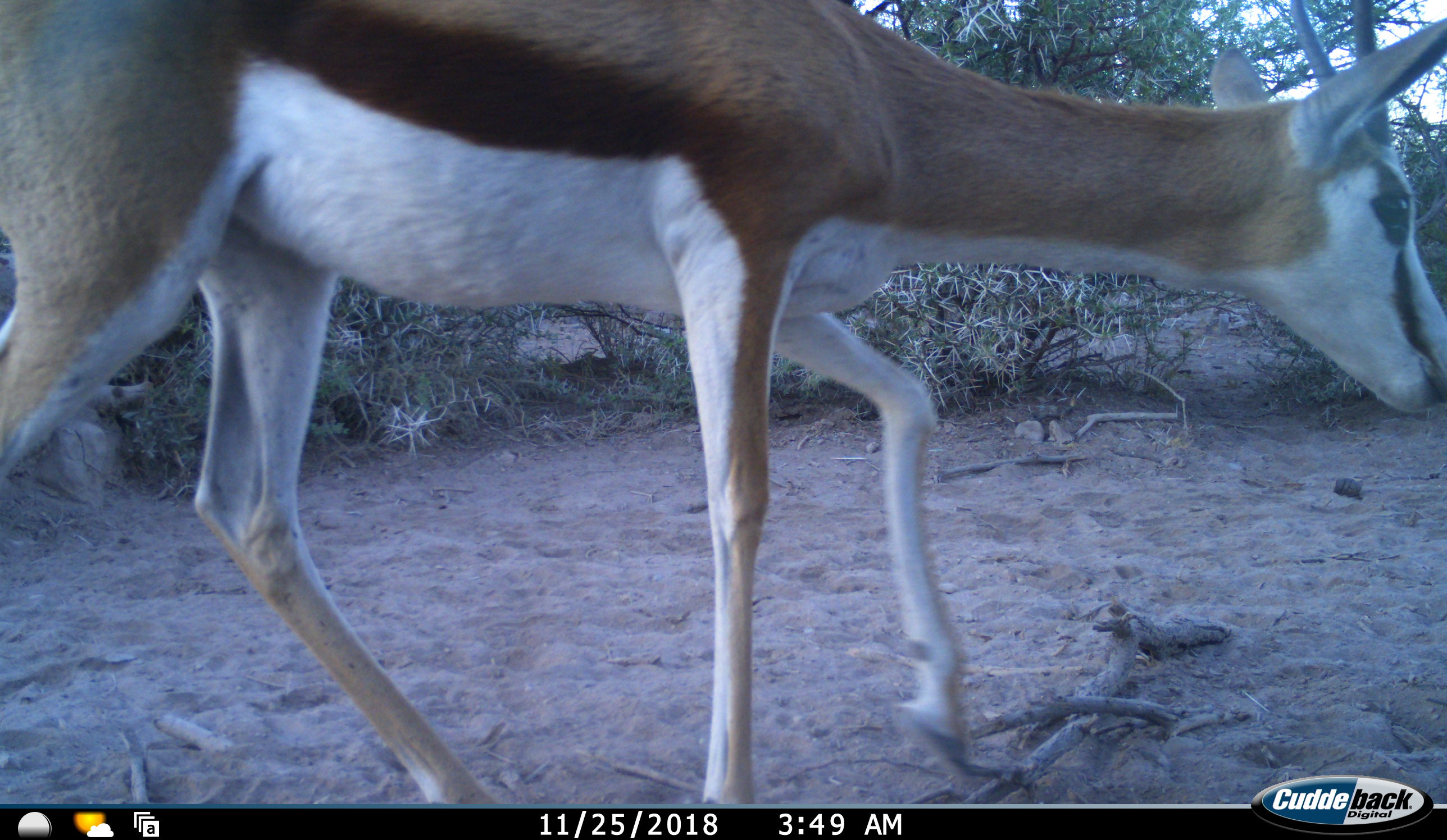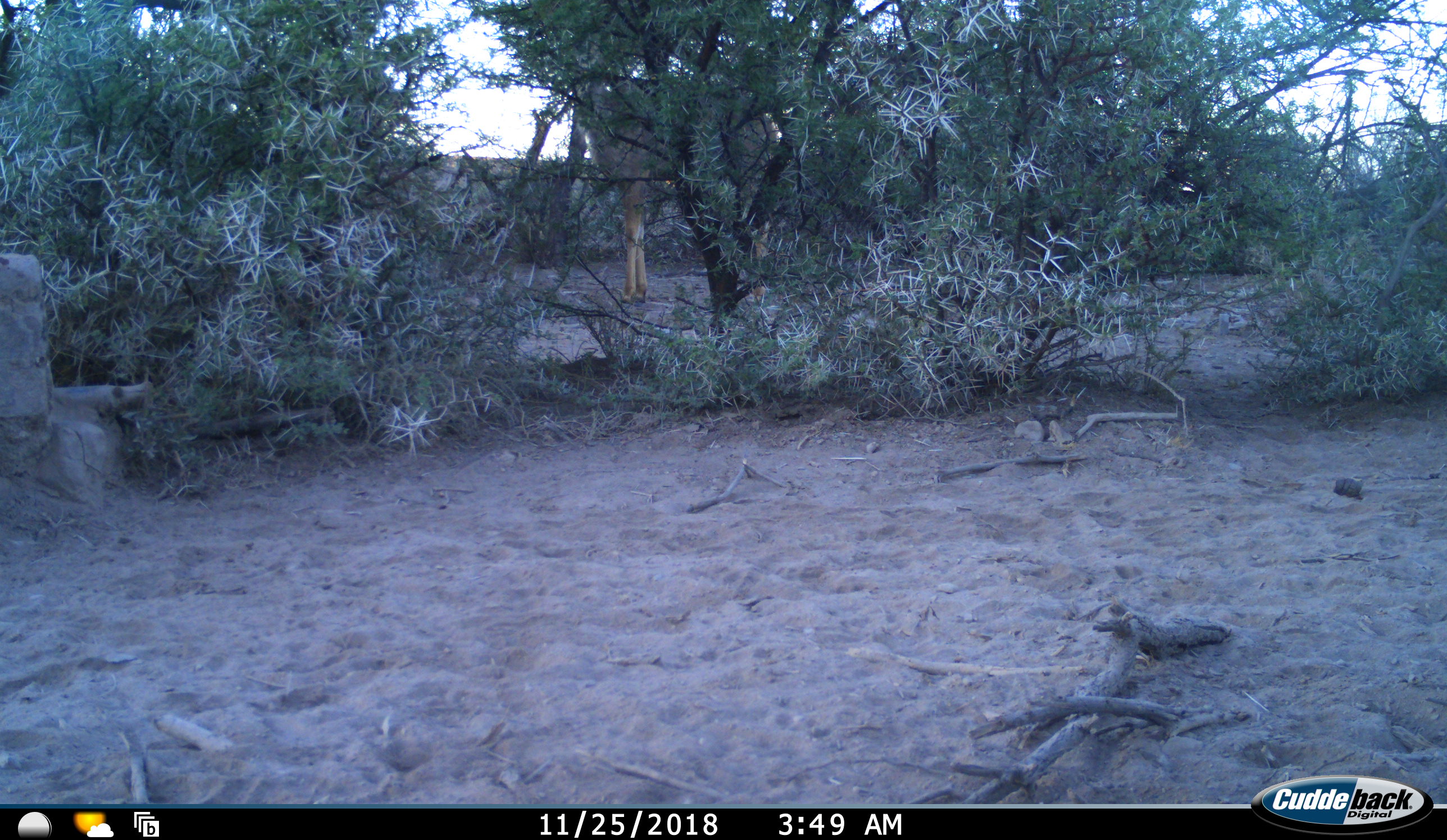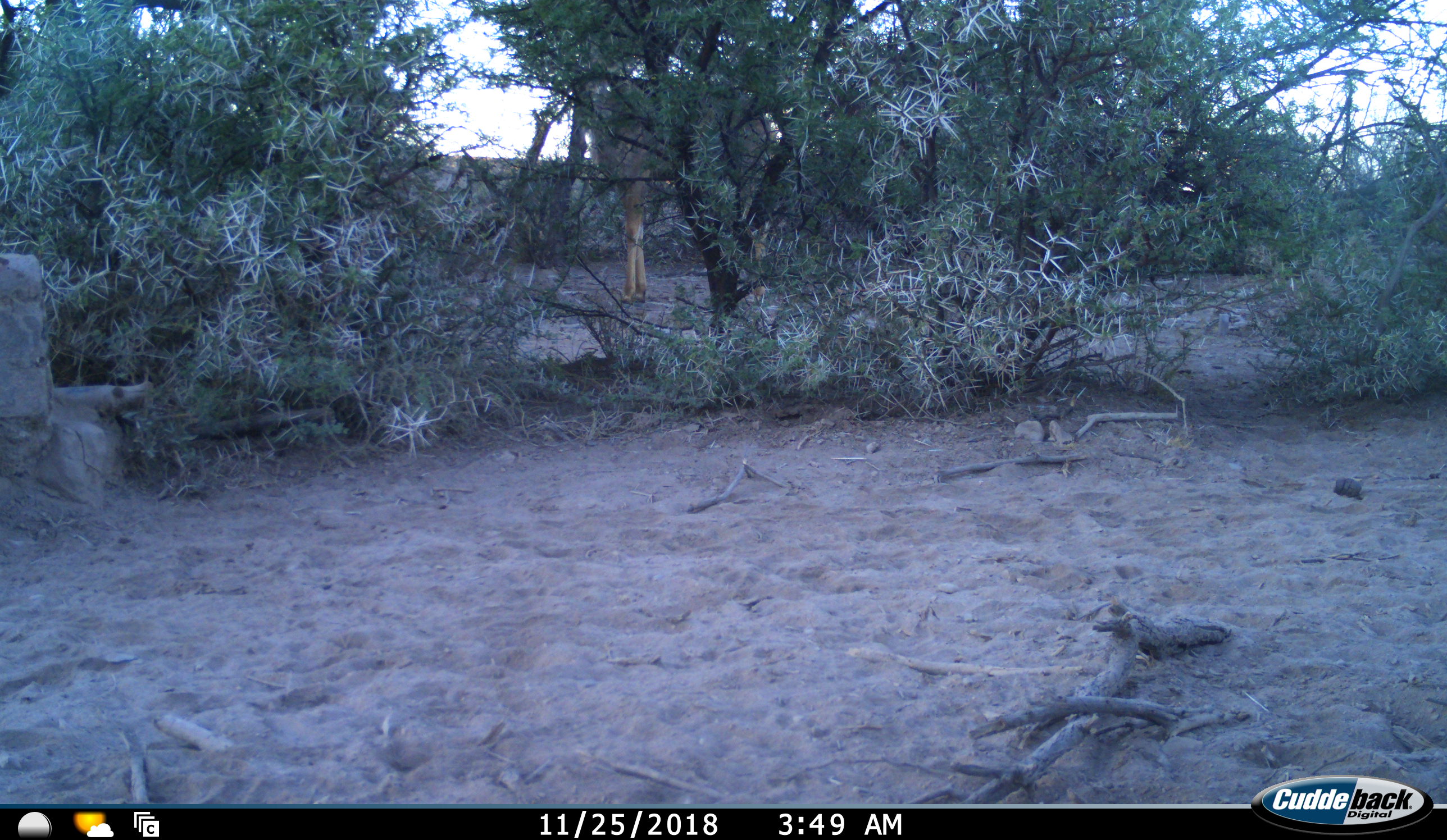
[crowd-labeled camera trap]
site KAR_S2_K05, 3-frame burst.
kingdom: Animalia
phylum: Chordata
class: Mammalia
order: Artiodactyla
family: Bovidae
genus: Tragelaphus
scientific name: Tragelaphus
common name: kudu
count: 1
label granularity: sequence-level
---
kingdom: Animalia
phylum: Chordata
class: Mammalia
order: Artiodactyla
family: Bovidae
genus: Antidorcas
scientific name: Antidorcas marsupialis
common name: springbok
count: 1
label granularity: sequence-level